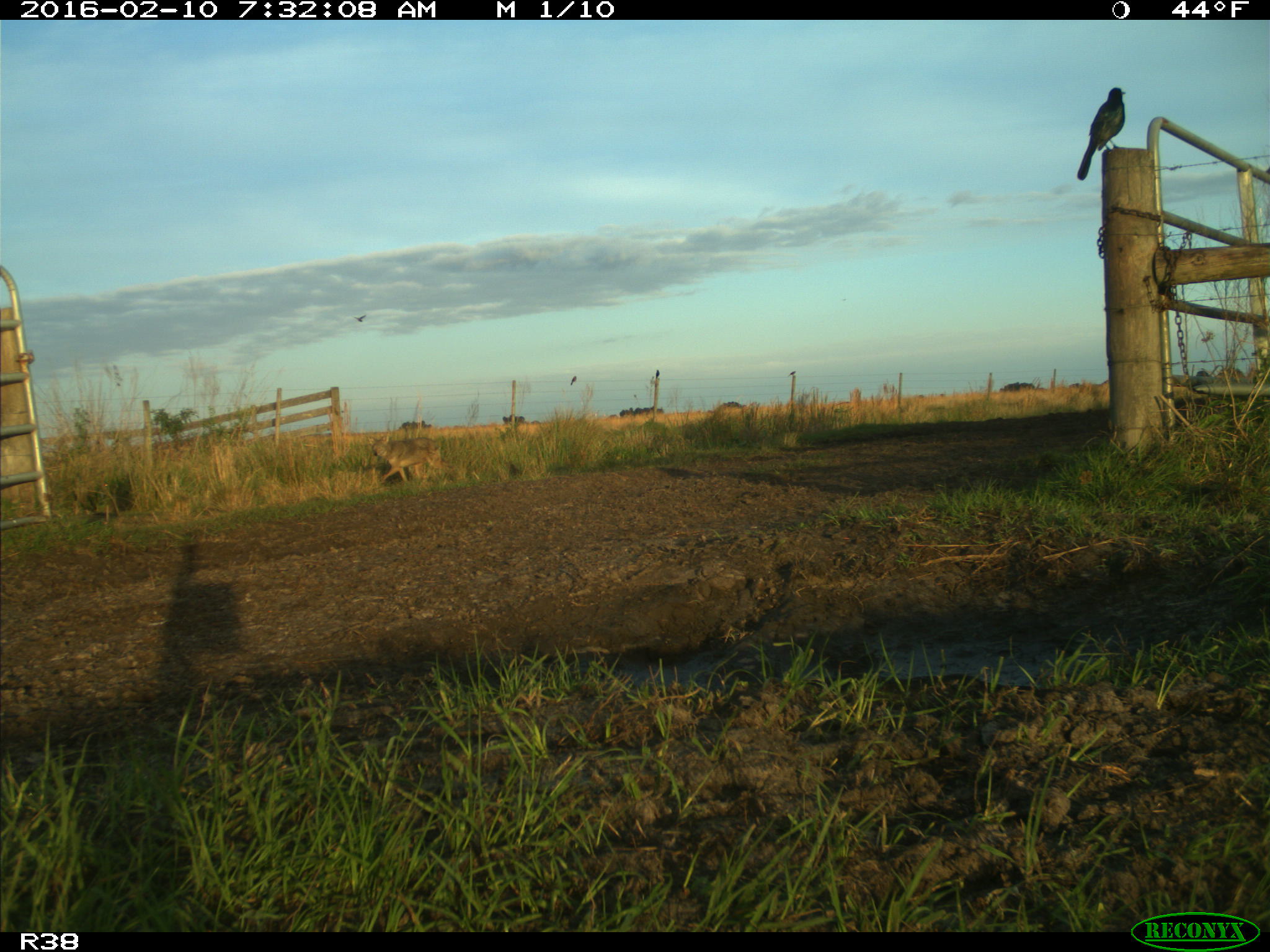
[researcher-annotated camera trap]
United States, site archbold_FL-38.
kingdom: Animalia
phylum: Chordata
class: Mammalia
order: Carnivora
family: Canidae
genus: Canis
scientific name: Canis latrans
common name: coyote